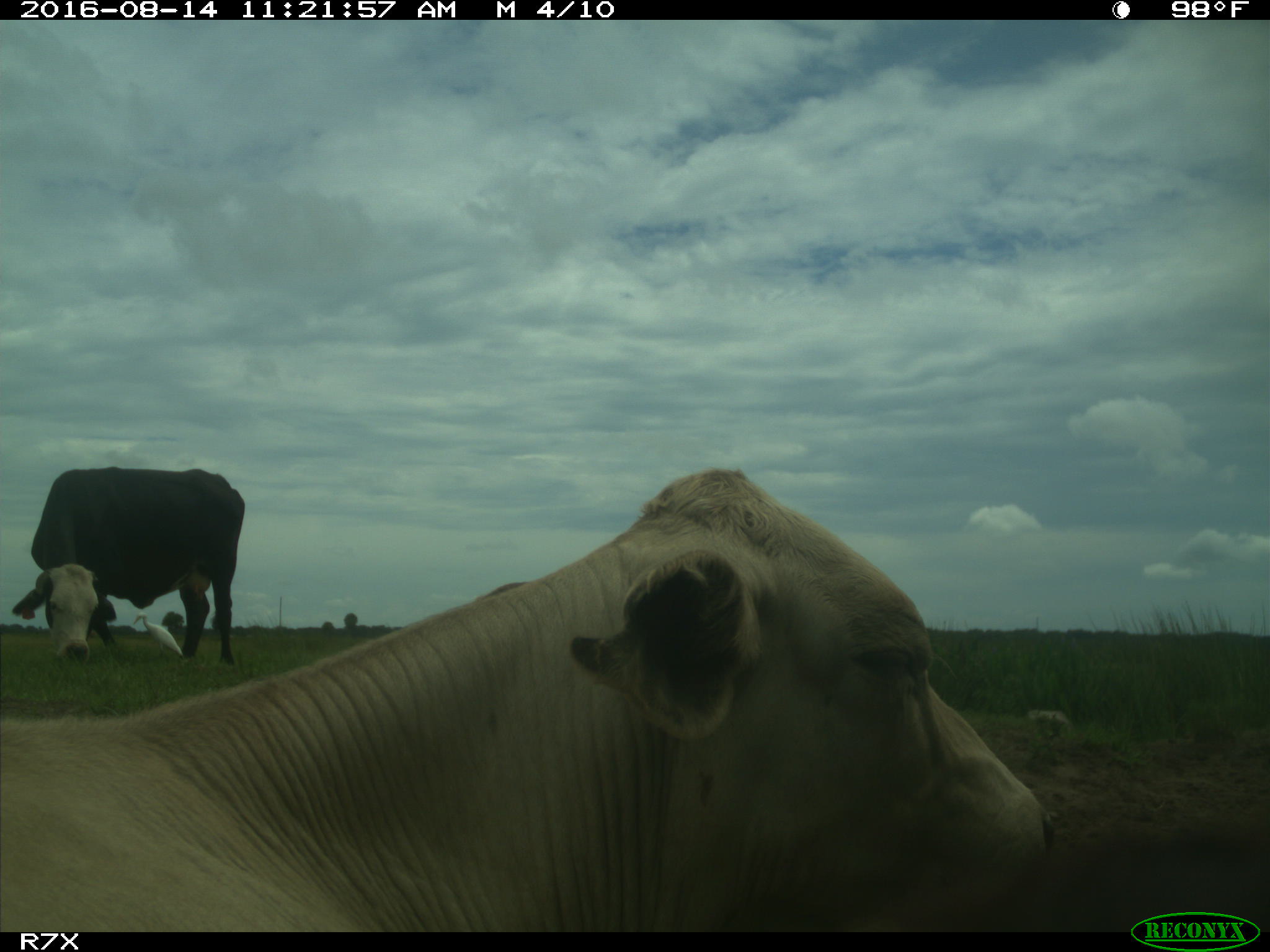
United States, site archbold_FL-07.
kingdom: Animalia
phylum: Chordata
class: Mammalia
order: Artiodactyla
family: Bovidae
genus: Bos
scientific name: Bos taurus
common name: domestic cow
Bos taurus (domestic cow).